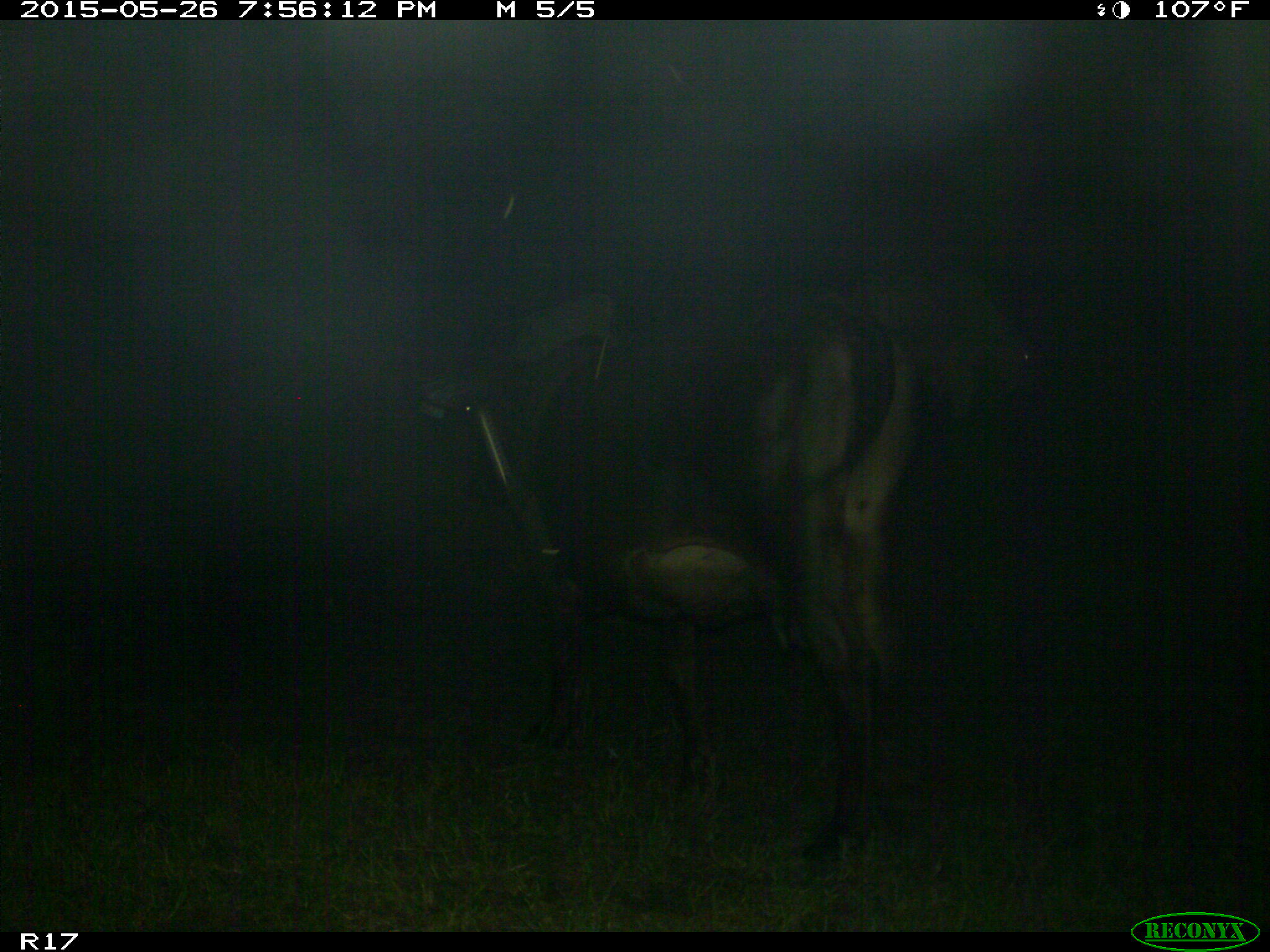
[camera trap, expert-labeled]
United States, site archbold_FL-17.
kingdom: Animalia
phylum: Chordata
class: Mammalia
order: Artiodactyla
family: Bovidae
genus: Bos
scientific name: Bos taurus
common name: domestic cow